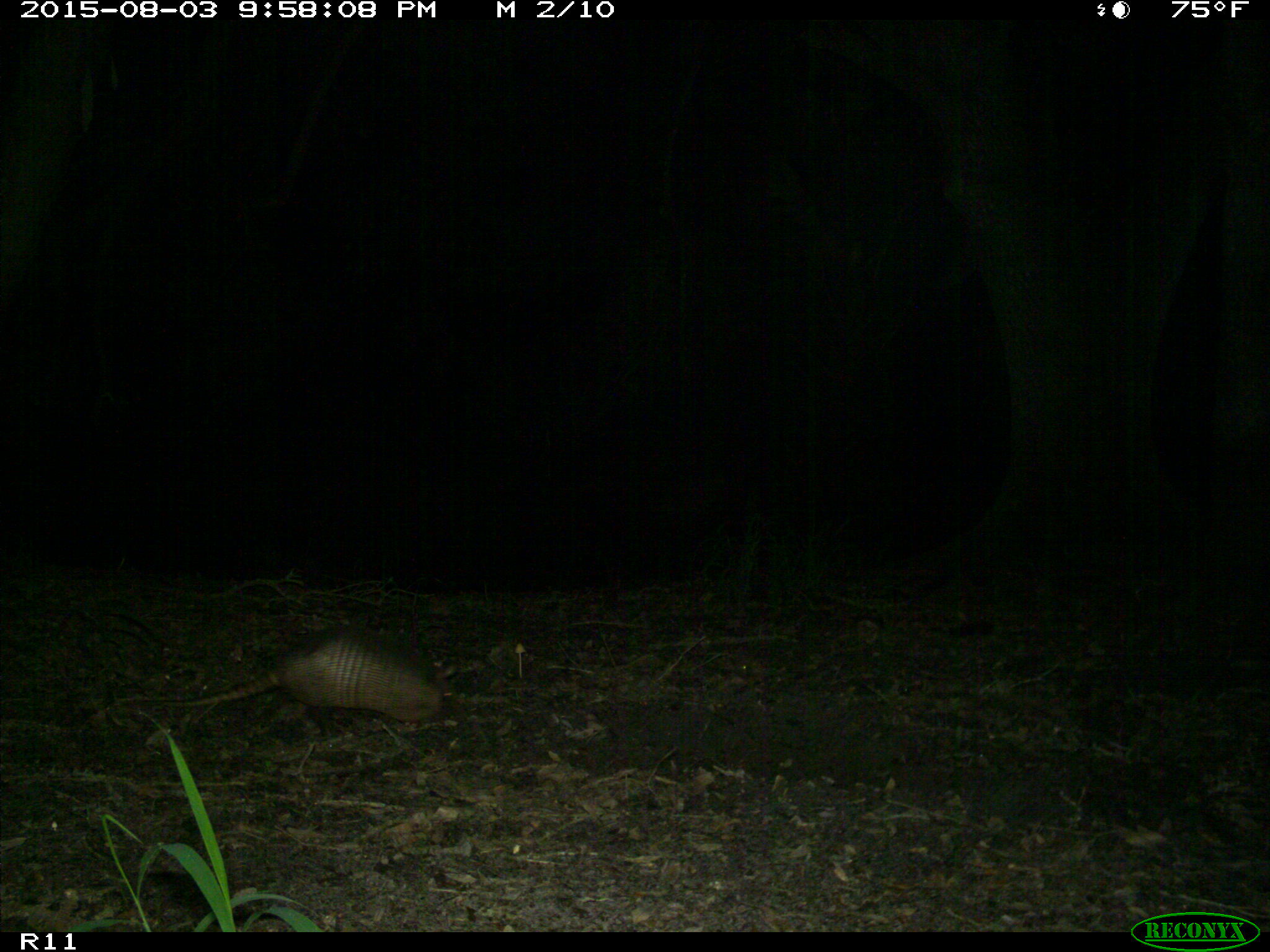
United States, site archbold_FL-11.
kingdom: Animalia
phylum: Chordata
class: Mammalia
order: Cingulata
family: Dasypodidae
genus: Dasypus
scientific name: Dasypus novemcinctus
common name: nine-banded armadillo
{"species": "Dasypus novemcinctus (nine-banded armadillo)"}